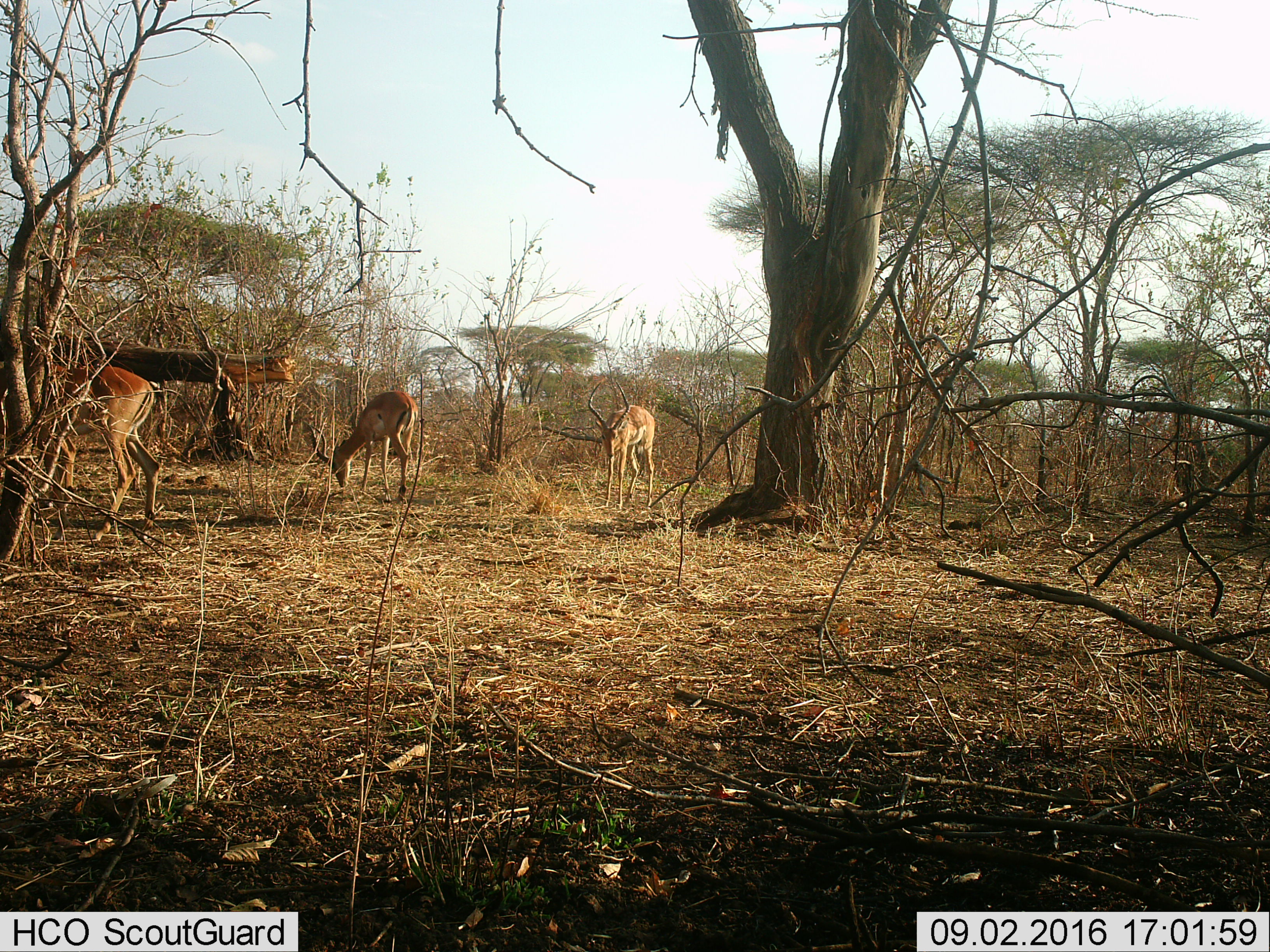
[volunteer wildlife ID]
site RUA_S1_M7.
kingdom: Animalia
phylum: Chordata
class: Mammalia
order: Artiodactyla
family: Bovidae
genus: Aepyceros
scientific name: Aepyceros melampus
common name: impala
Impala (Aepyceros melampus), count 3. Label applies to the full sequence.